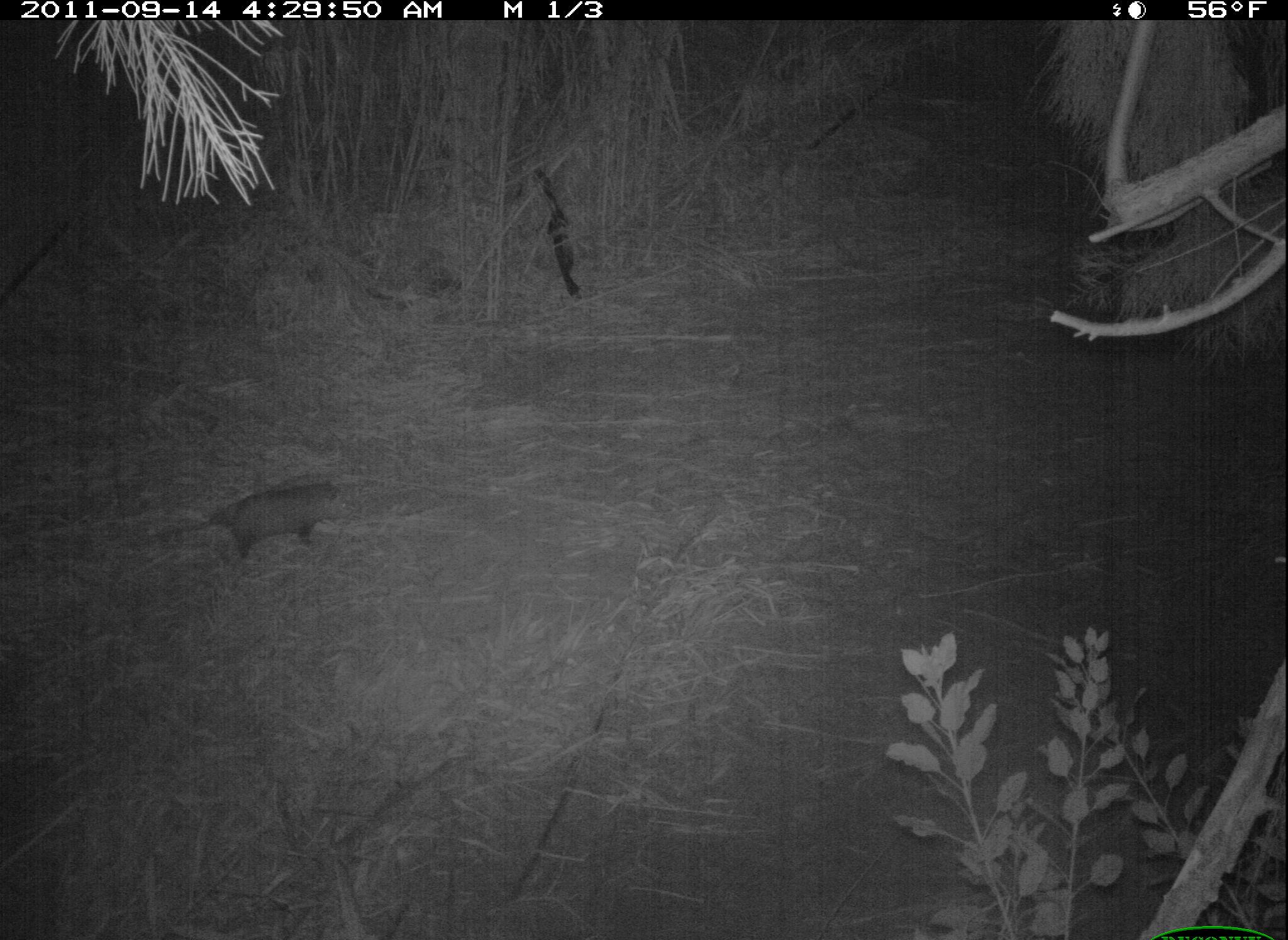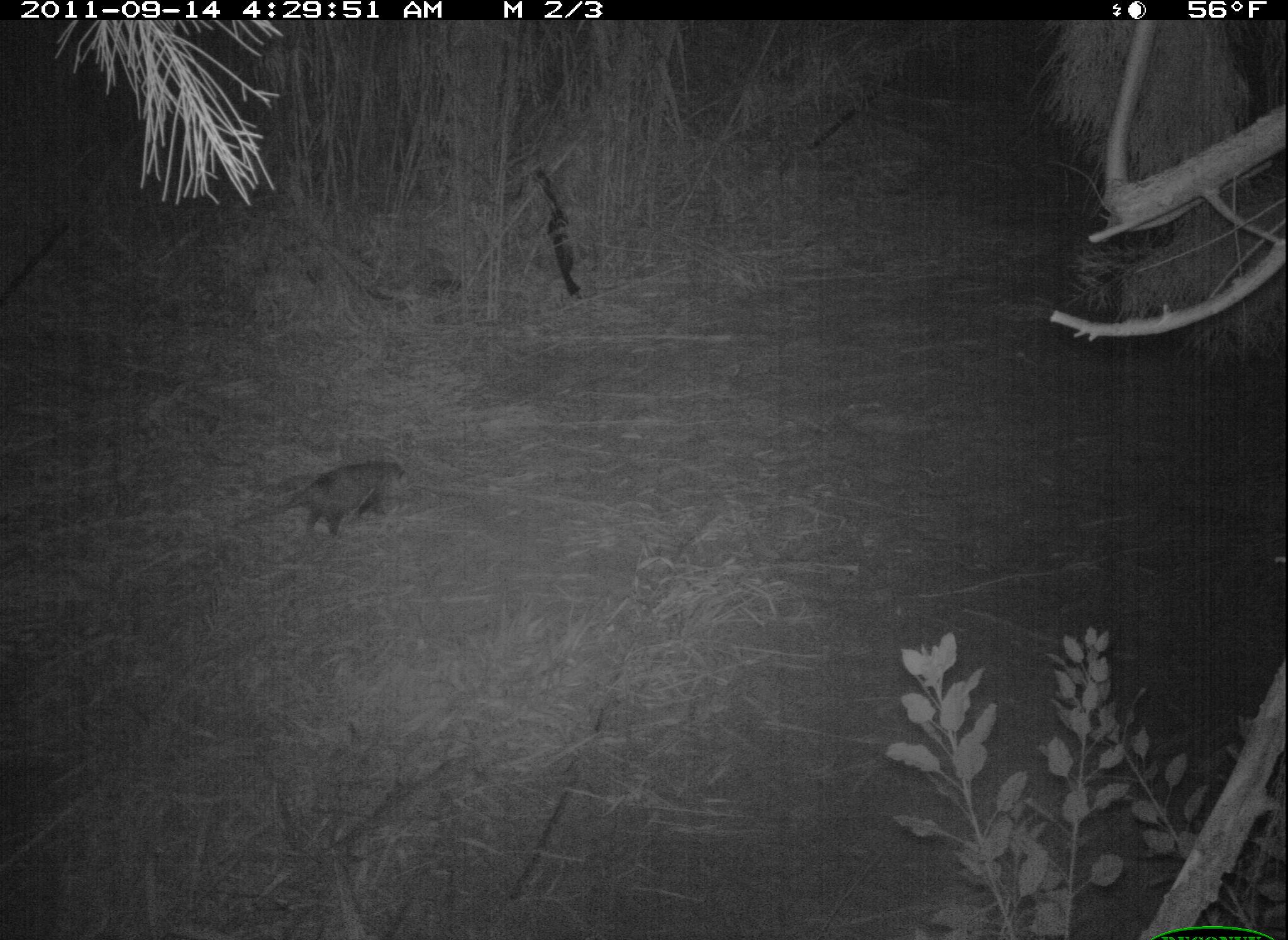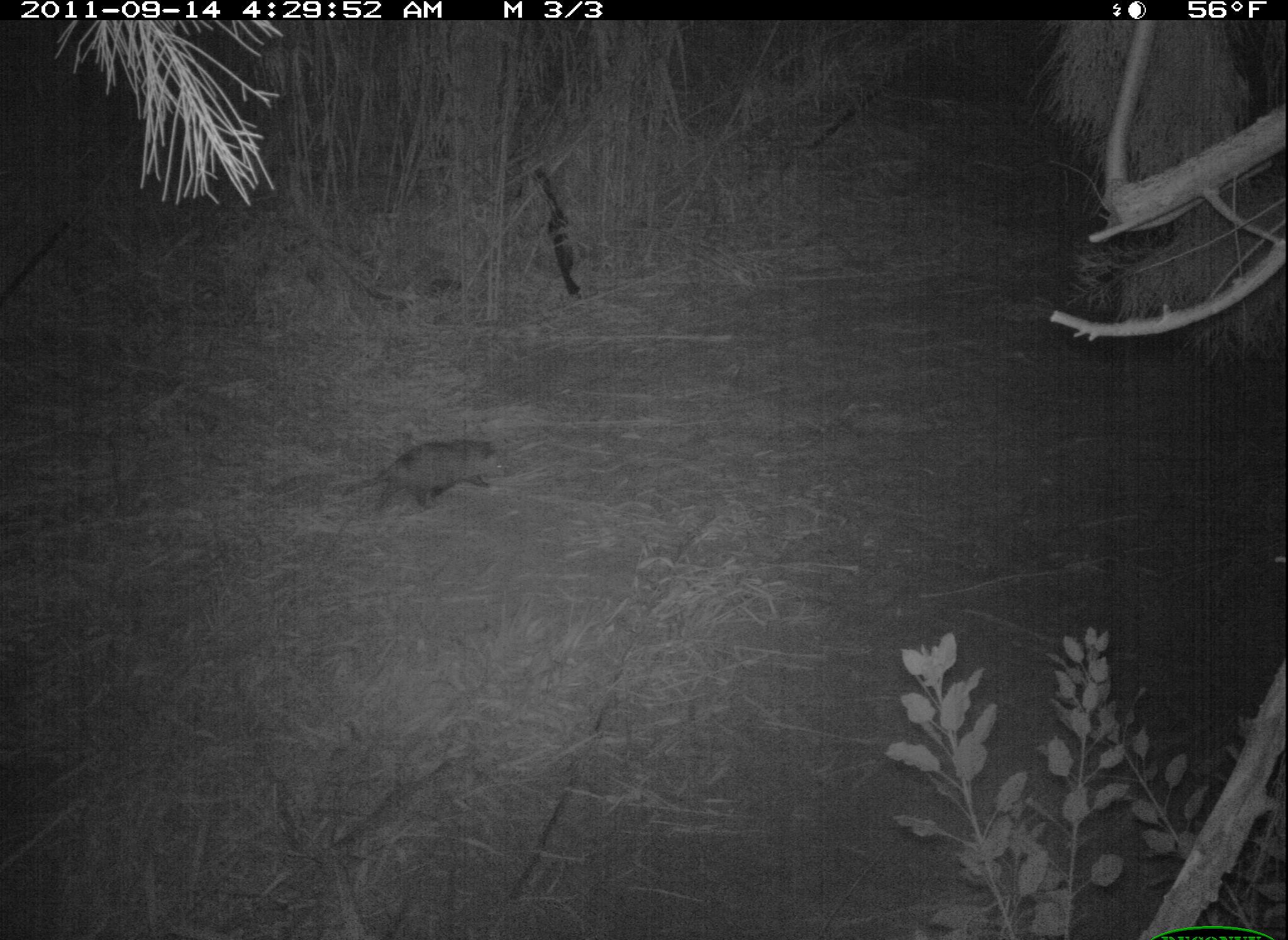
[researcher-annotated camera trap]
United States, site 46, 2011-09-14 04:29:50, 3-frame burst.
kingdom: Animalia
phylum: Chordata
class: Mammalia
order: Didelphimorphia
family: Didelphidae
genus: Didelphis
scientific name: Didelphis virginiana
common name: virginia opossum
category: opossum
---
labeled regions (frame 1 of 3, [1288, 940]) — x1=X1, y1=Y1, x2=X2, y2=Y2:
opossum: x1=137, y1=470, x2=364, y2=580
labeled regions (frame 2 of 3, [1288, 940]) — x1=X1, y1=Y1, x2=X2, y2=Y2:
opossum: x1=240, y1=454, x2=417, y2=540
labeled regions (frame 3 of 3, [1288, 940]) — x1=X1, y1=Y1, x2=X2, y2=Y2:
opossum: x1=341, y1=432, x2=520, y2=530